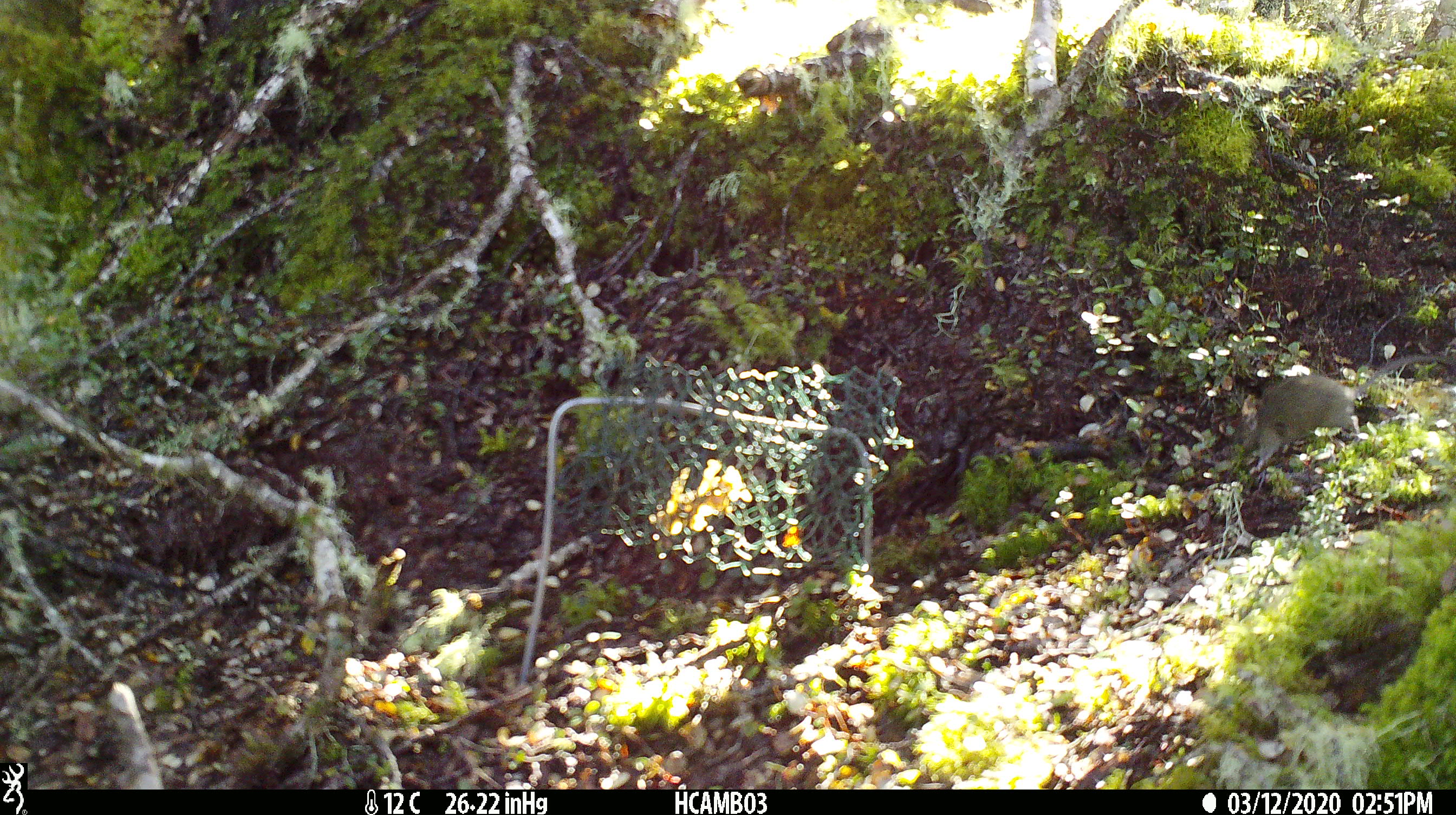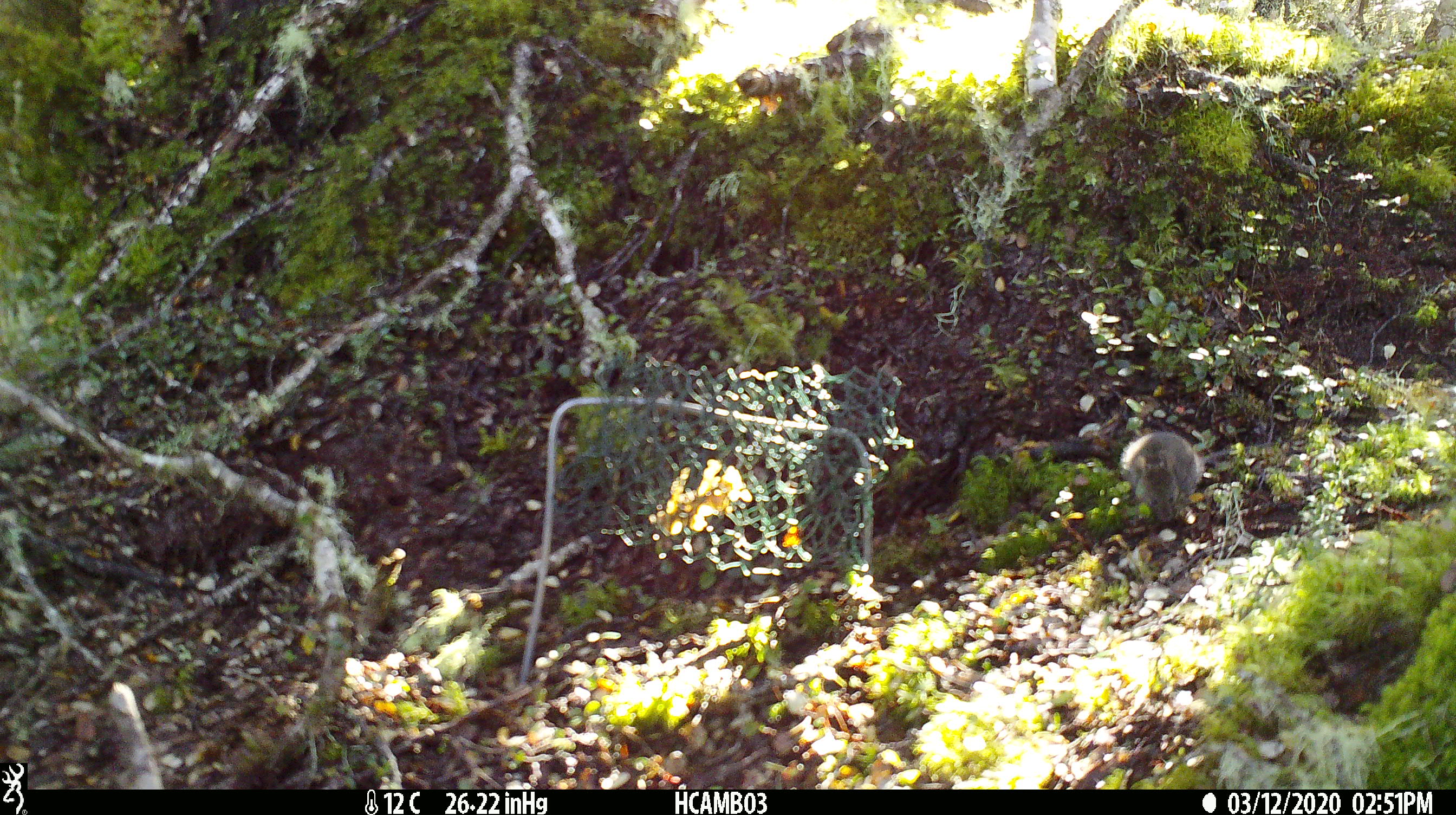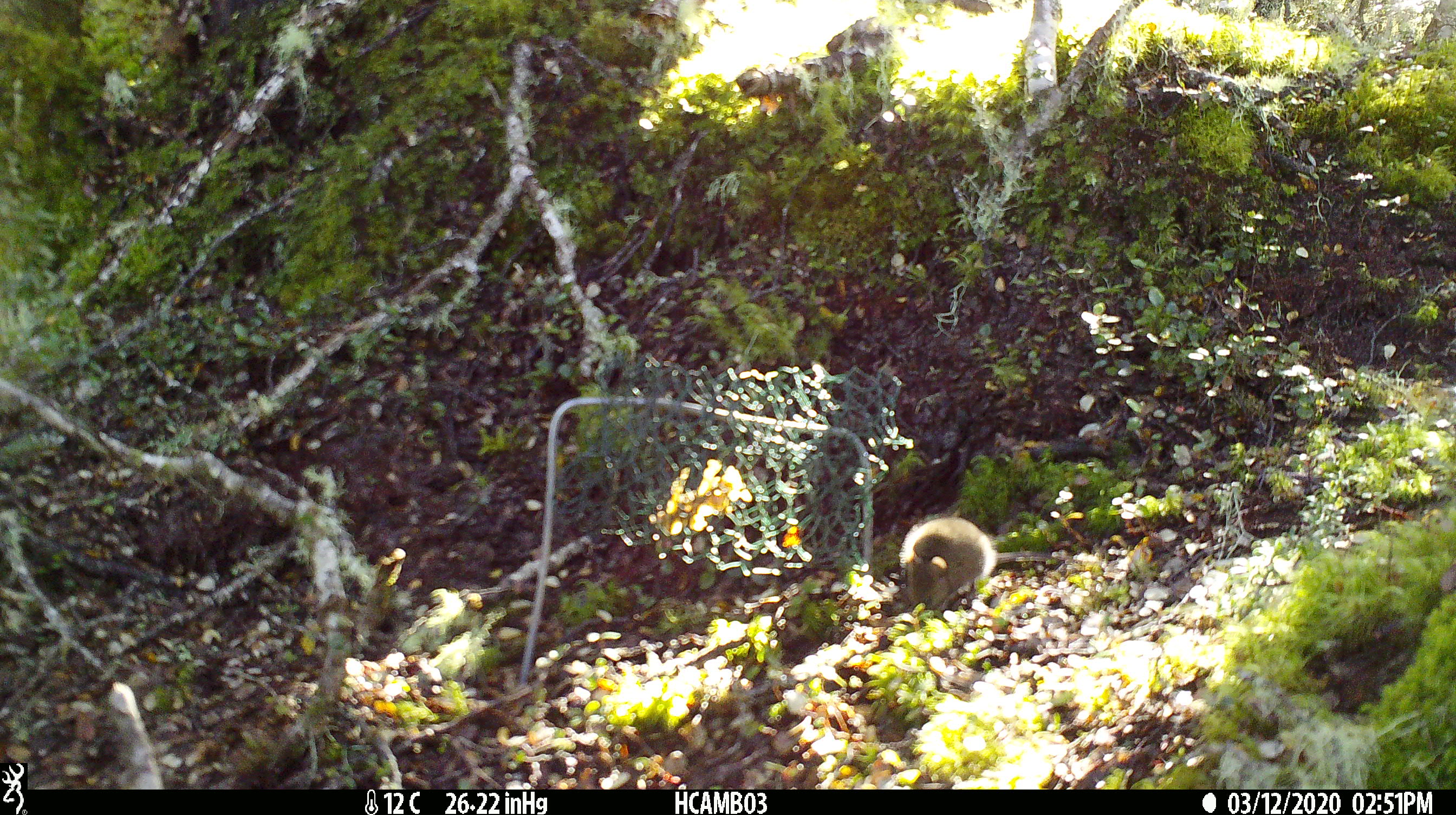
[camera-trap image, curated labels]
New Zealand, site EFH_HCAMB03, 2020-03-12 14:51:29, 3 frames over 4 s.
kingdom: Animalia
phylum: Chordata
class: Mammalia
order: Rodentia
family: Muridae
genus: Mus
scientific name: Mus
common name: mouse